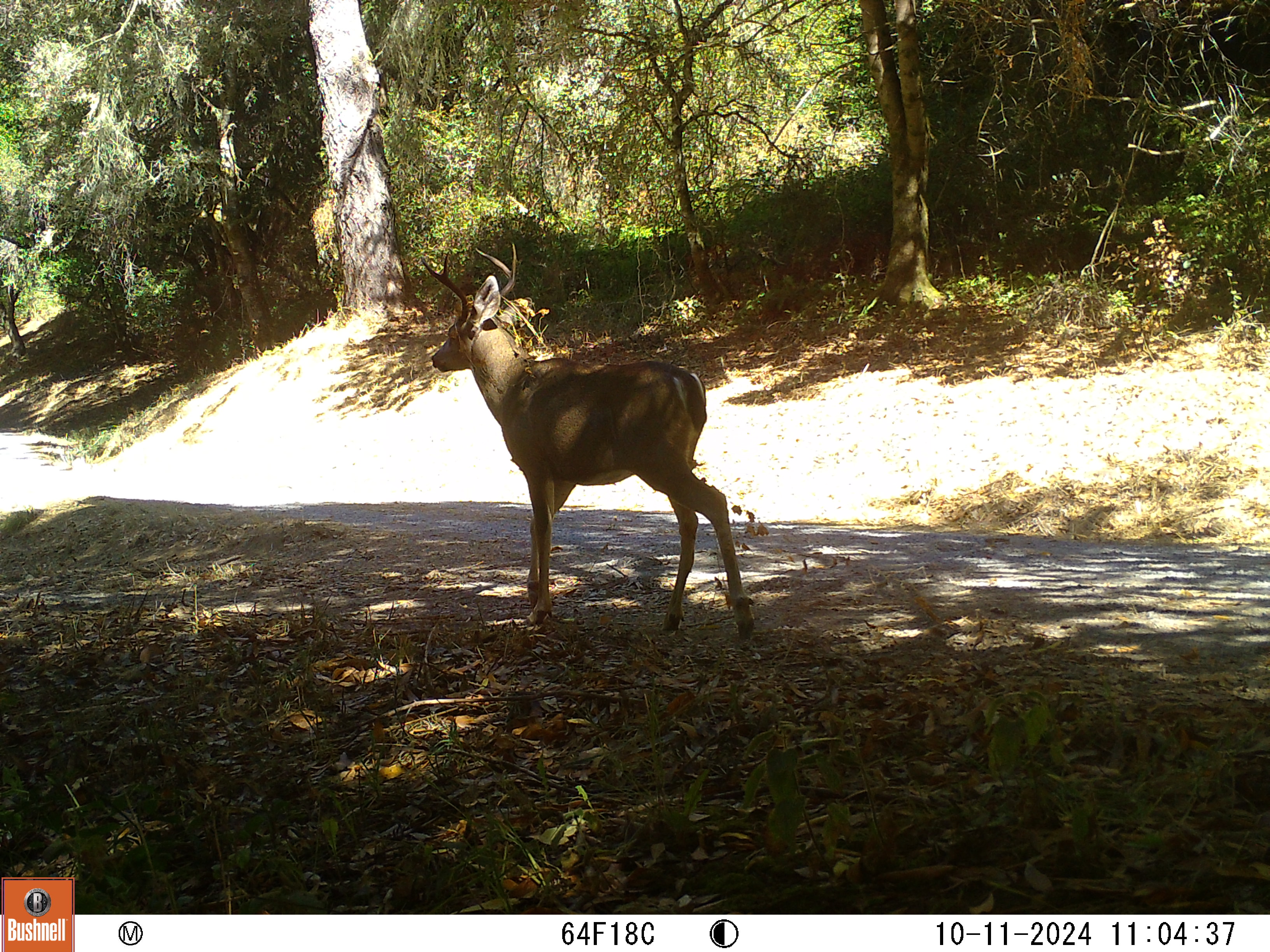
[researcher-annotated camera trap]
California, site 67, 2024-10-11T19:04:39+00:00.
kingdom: Animalia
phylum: Chordata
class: Mammalia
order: Artiodactyla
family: Cervidae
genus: Odocoileus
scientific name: Odocoileus hemionus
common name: mule deer